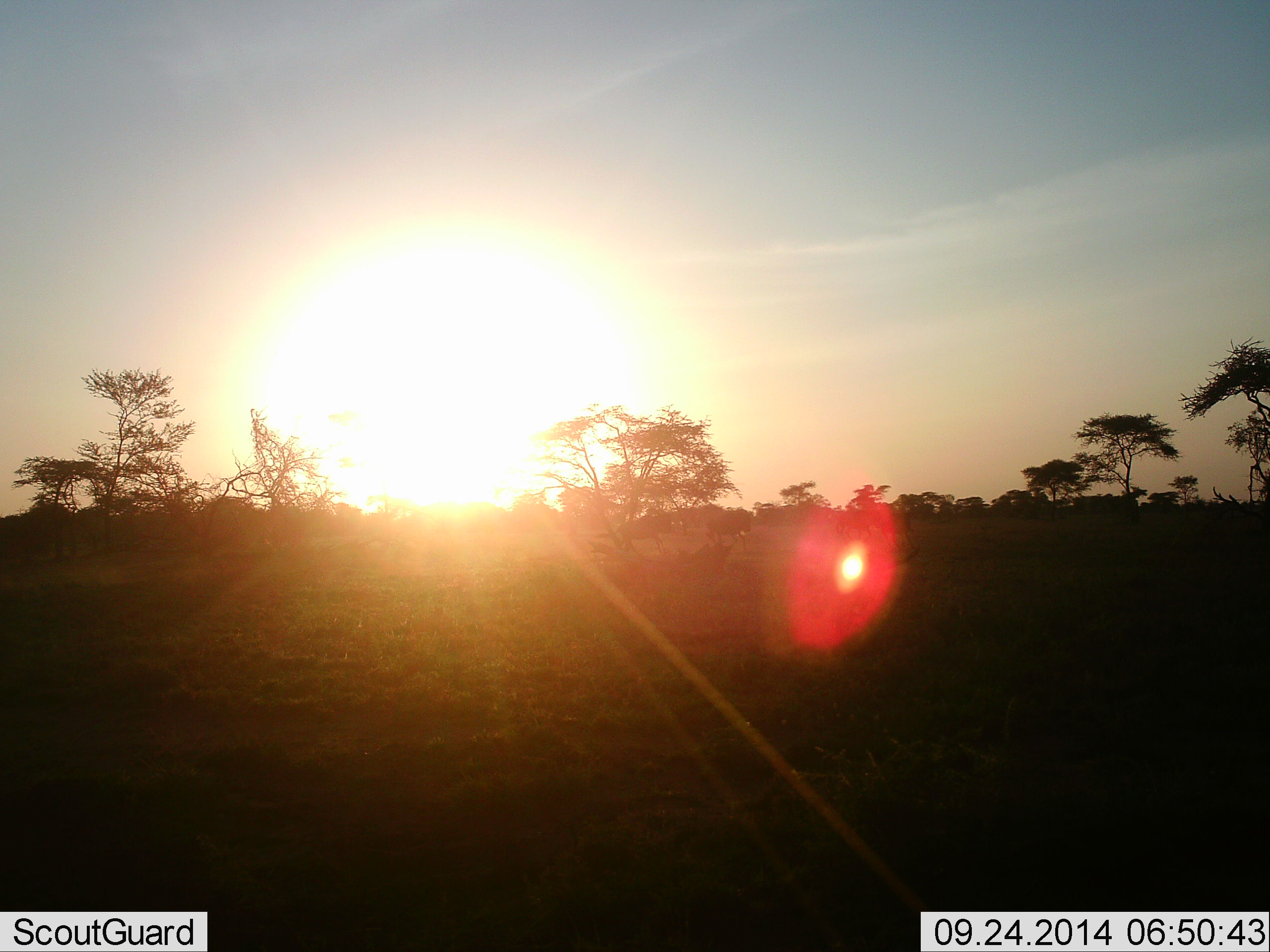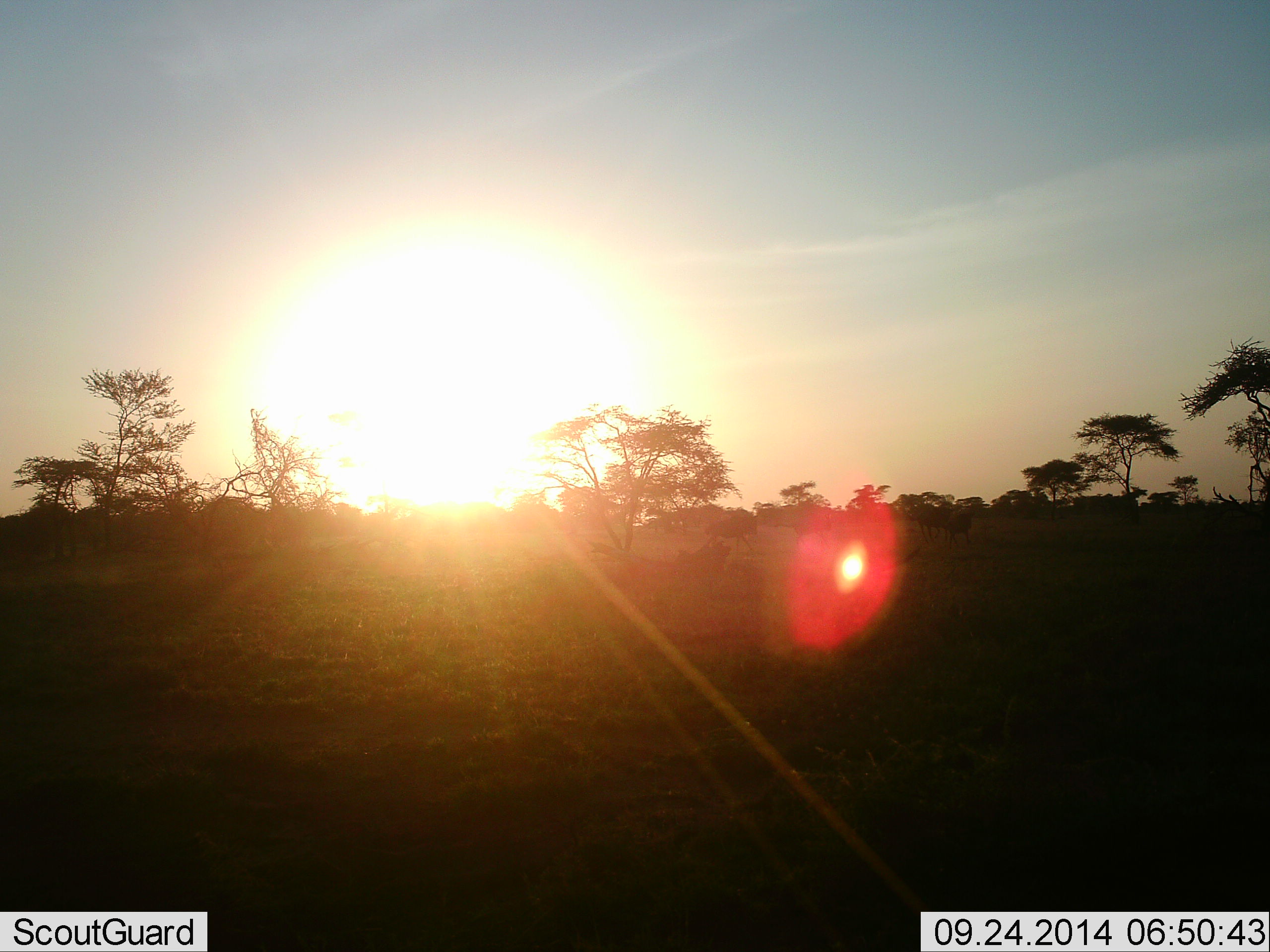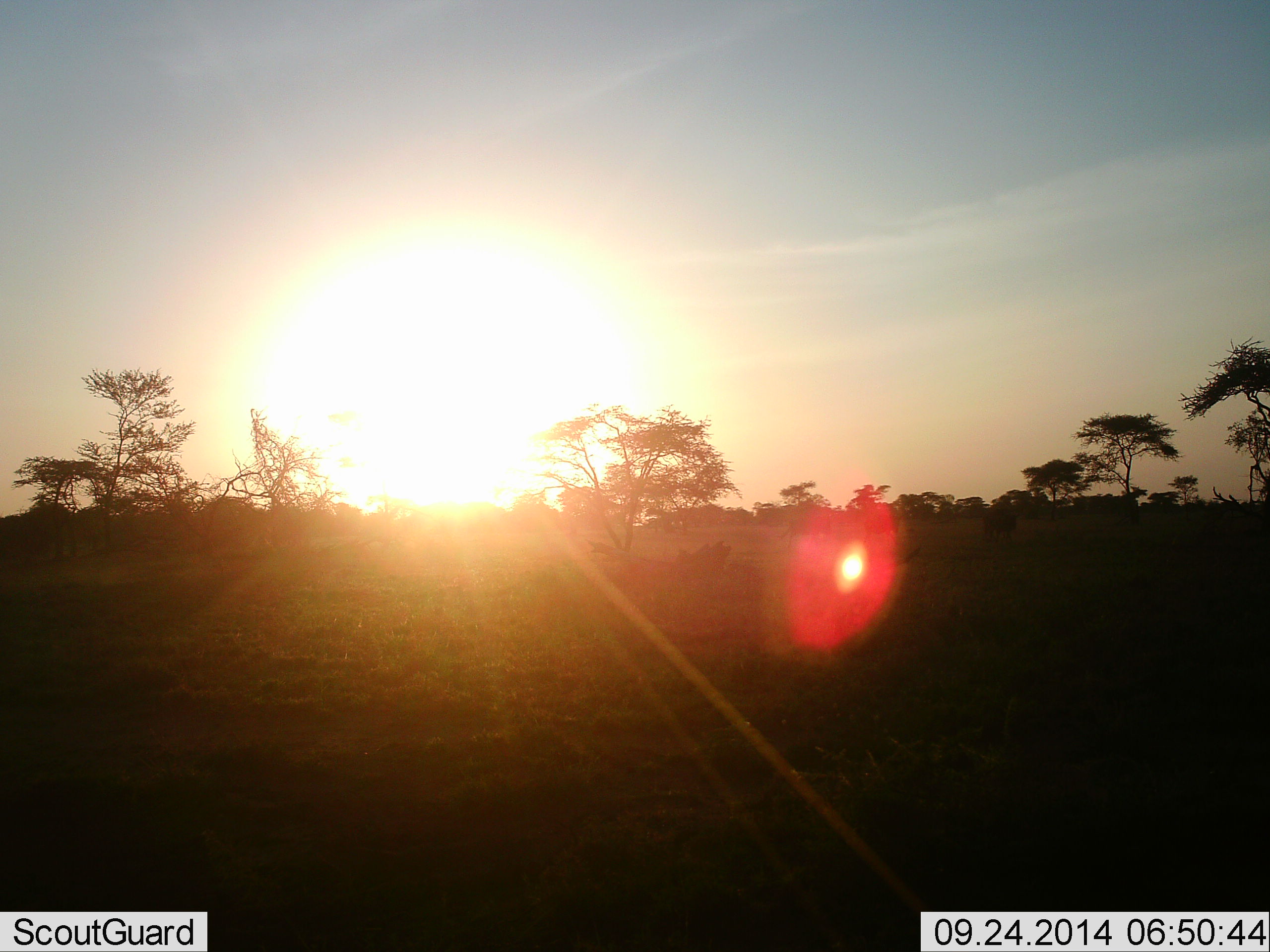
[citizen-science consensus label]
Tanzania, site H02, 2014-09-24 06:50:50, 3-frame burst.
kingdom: Animalia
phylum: Chordata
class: Mammalia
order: Artiodactyla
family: Bovidae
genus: Connochaetes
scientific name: Connochaetes taurinus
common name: blue wildebeest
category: wildebeest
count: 4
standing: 0%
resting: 0%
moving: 100%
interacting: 10%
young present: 0%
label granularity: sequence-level